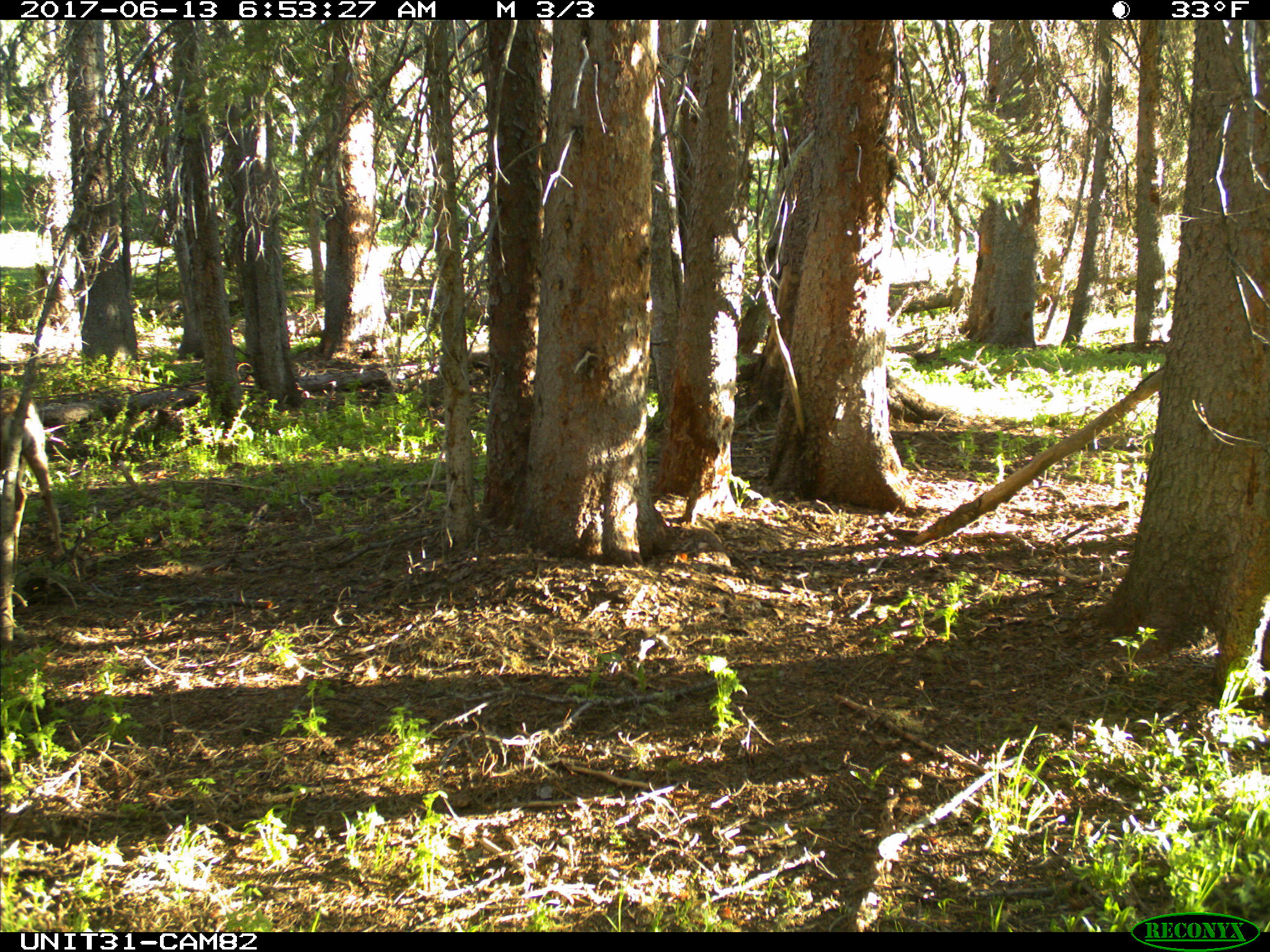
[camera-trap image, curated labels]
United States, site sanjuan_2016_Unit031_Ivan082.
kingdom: Animalia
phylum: Chordata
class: Mammalia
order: Artiodactyla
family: Cervidae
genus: Odocoileus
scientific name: Odocoileus hemionus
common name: mule deer